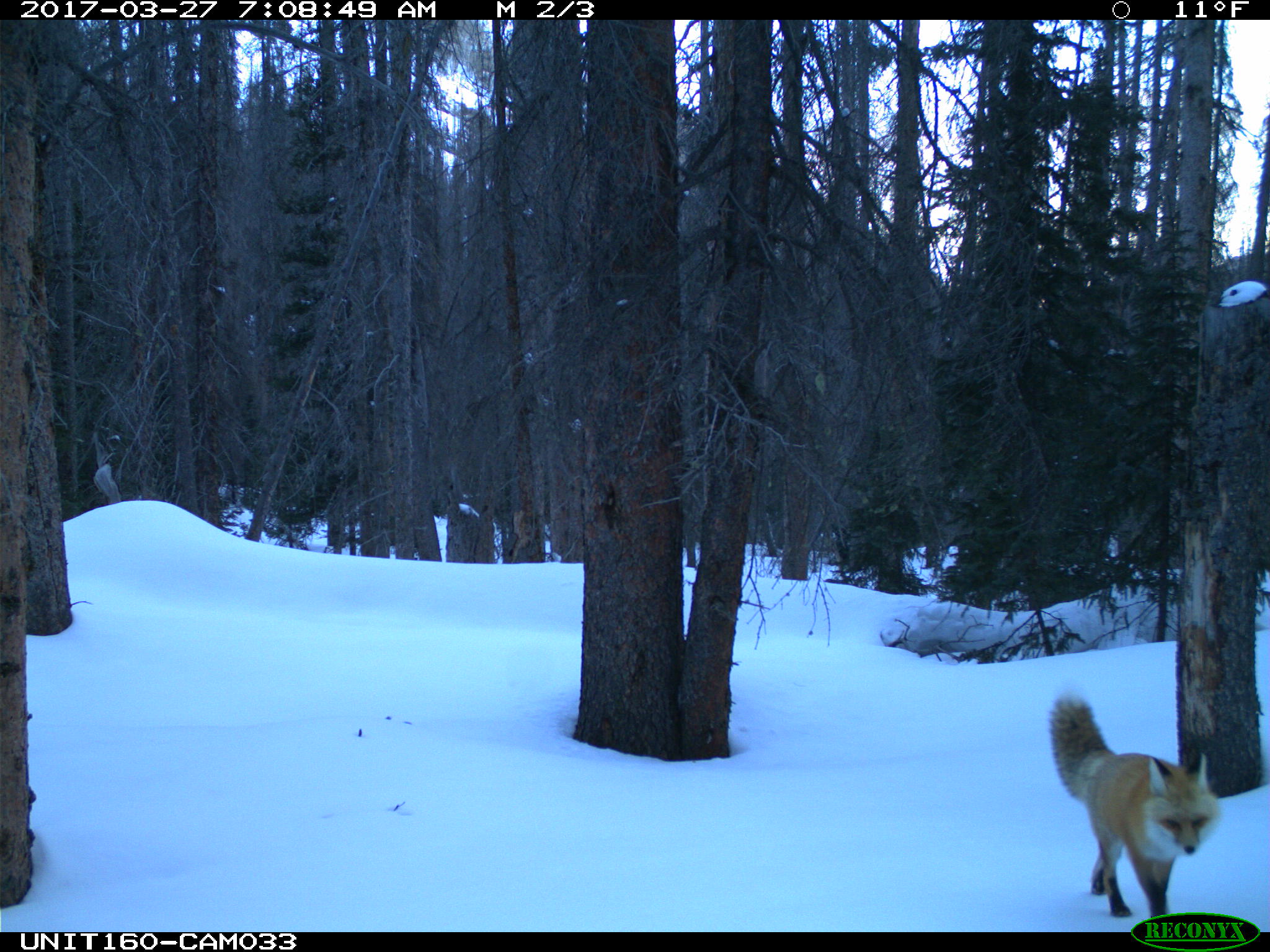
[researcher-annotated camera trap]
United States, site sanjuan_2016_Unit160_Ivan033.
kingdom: Animalia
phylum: Chordata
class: Mammalia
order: Carnivora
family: Canidae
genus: Vulpes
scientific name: Vulpes vulpes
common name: red fox